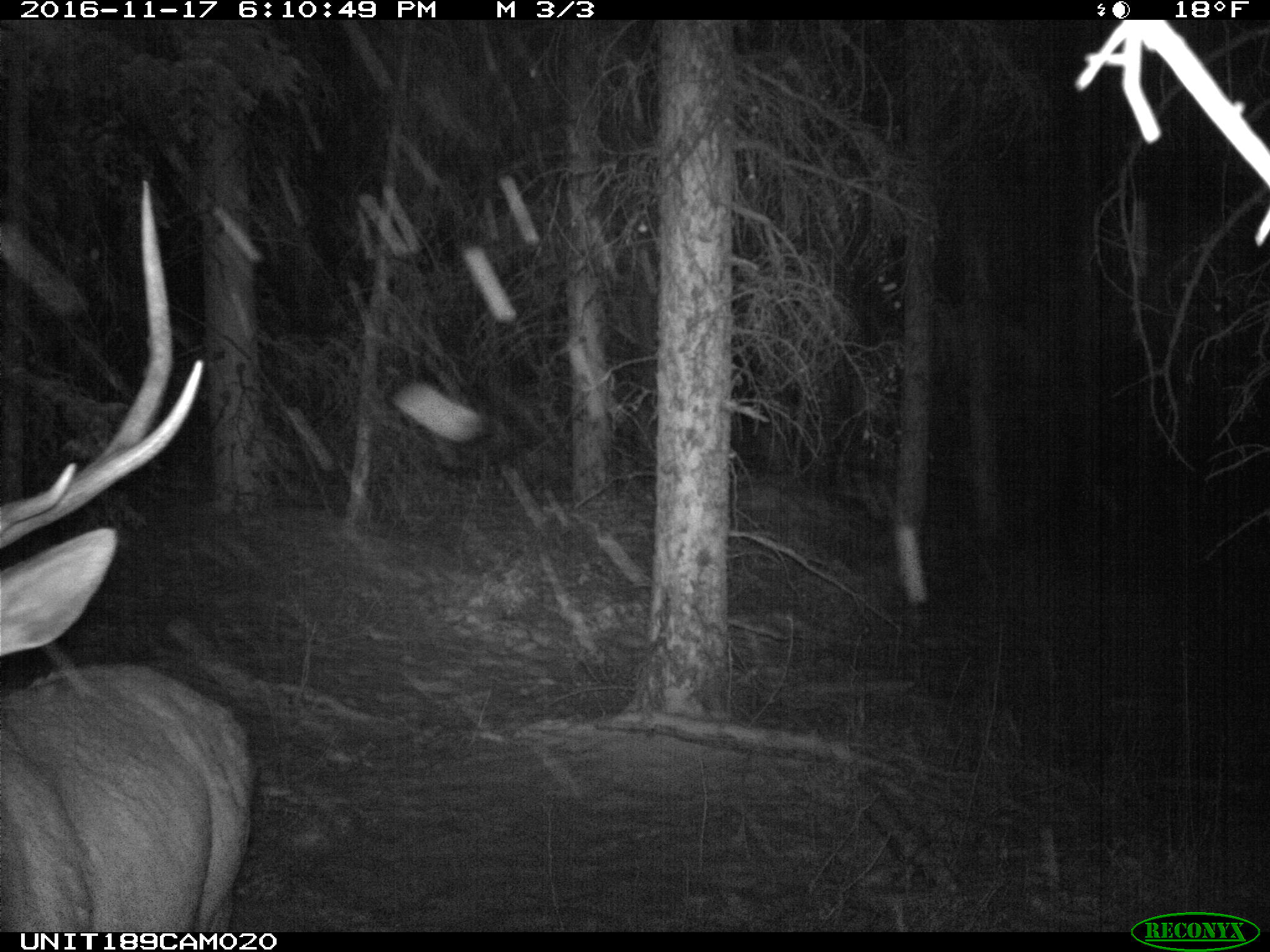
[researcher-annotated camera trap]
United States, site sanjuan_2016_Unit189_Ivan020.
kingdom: Animalia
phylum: Chordata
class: Mammalia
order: Artiodactyla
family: Cervidae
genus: Cervus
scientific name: Cervus elaphus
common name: red deer